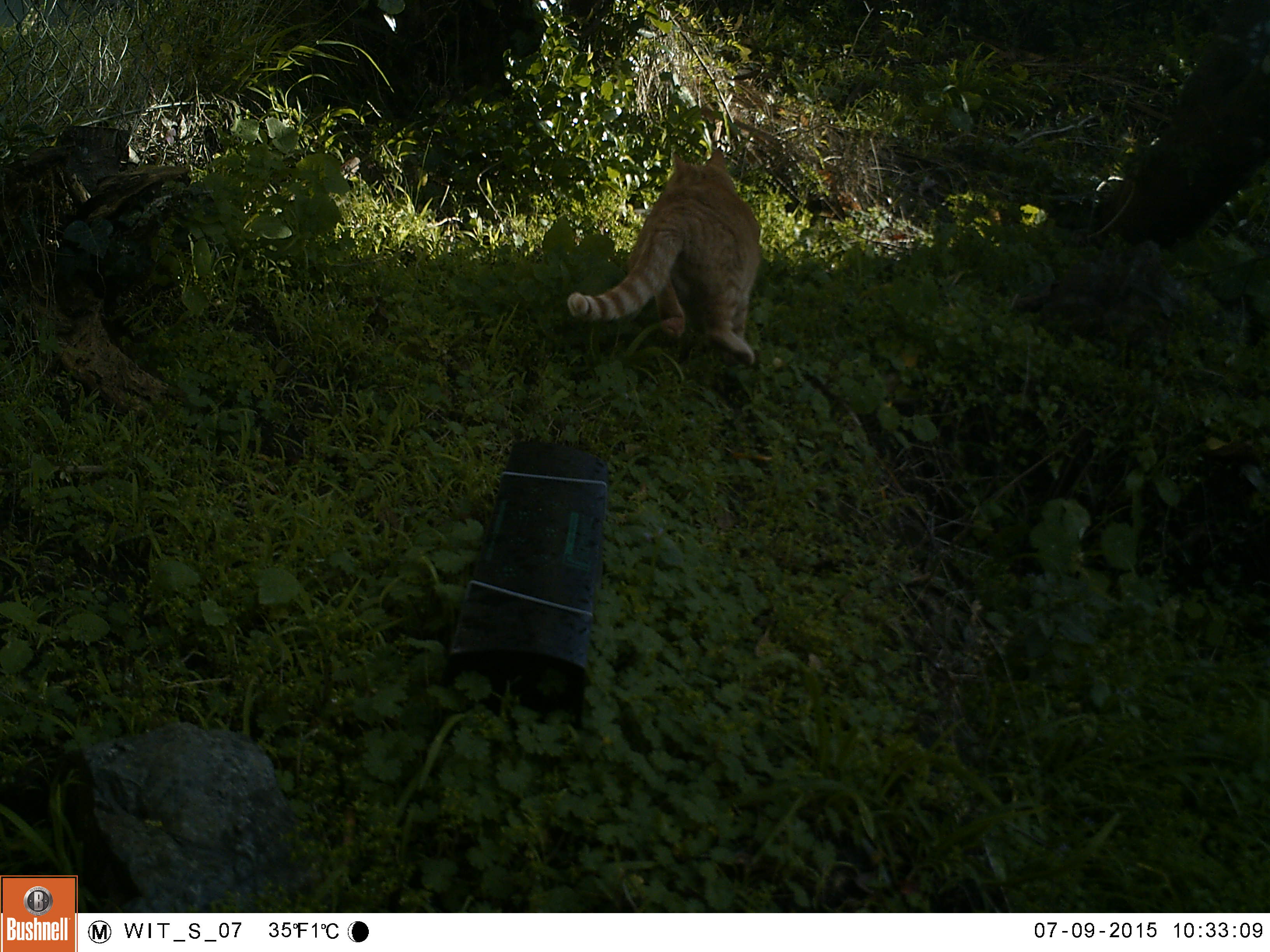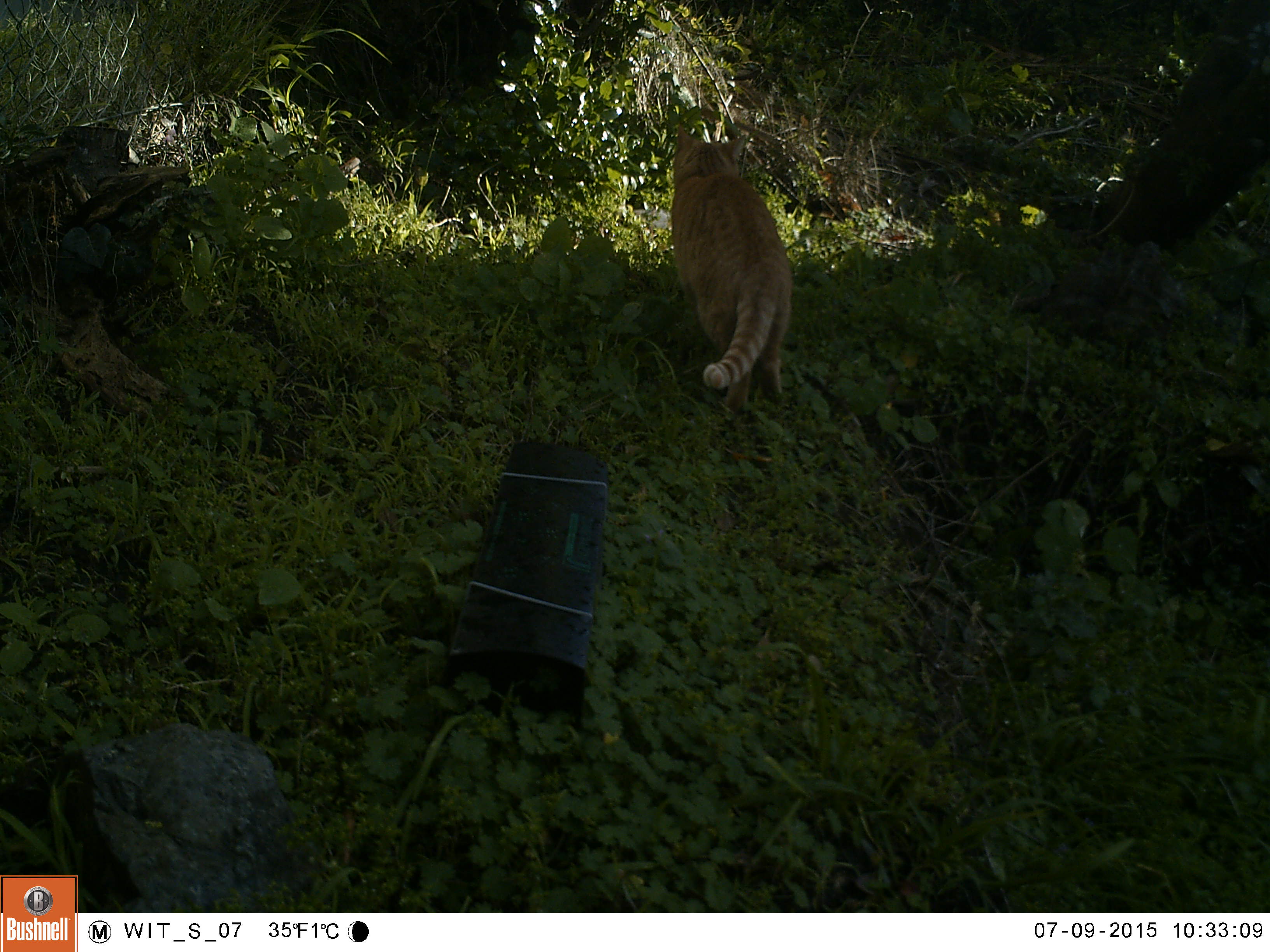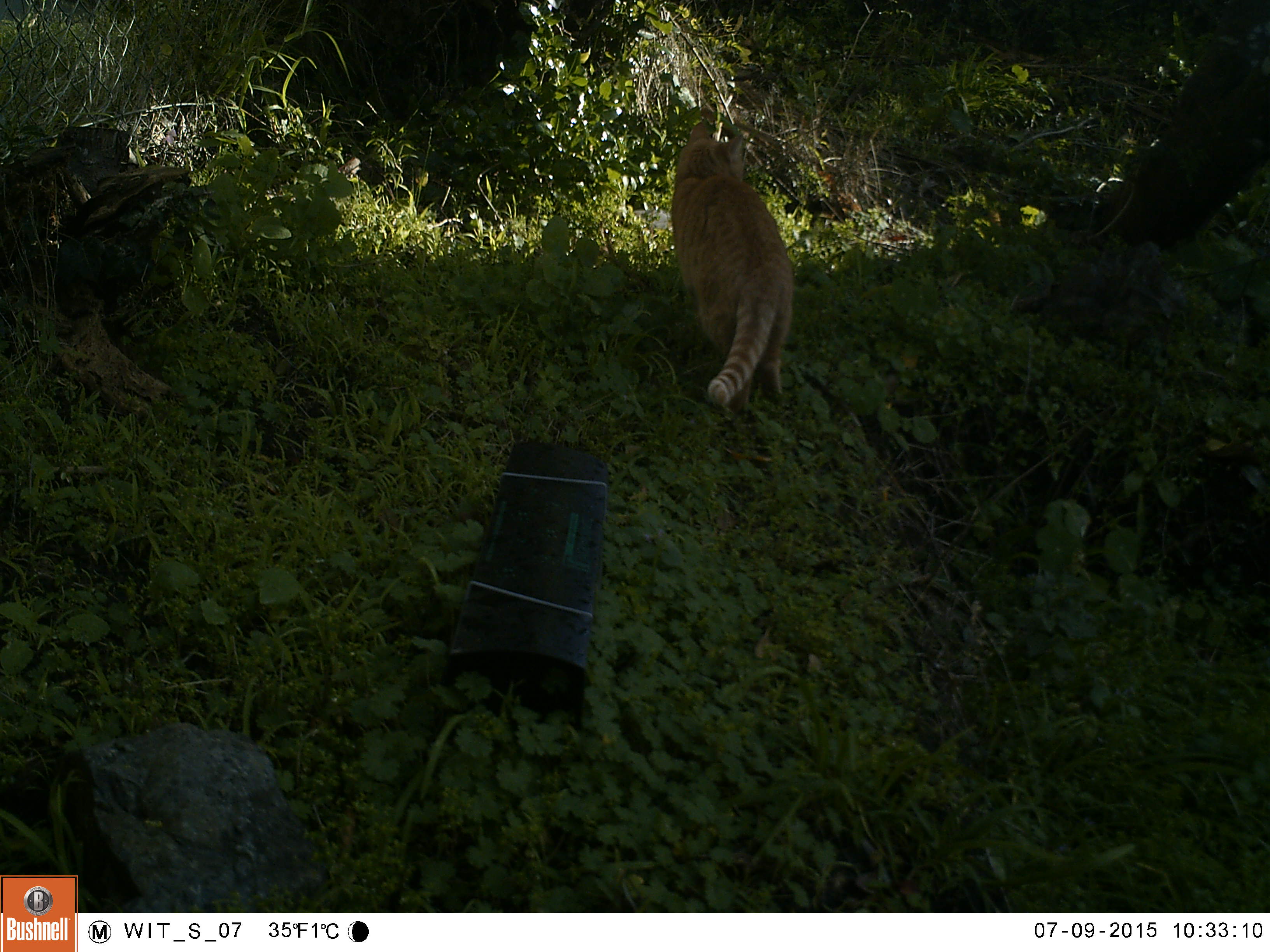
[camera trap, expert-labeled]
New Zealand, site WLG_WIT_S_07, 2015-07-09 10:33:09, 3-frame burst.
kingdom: Animalia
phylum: Chordata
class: Mammalia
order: Carnivora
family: Felidae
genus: Felis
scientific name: Felis catus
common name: domestic cat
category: cat